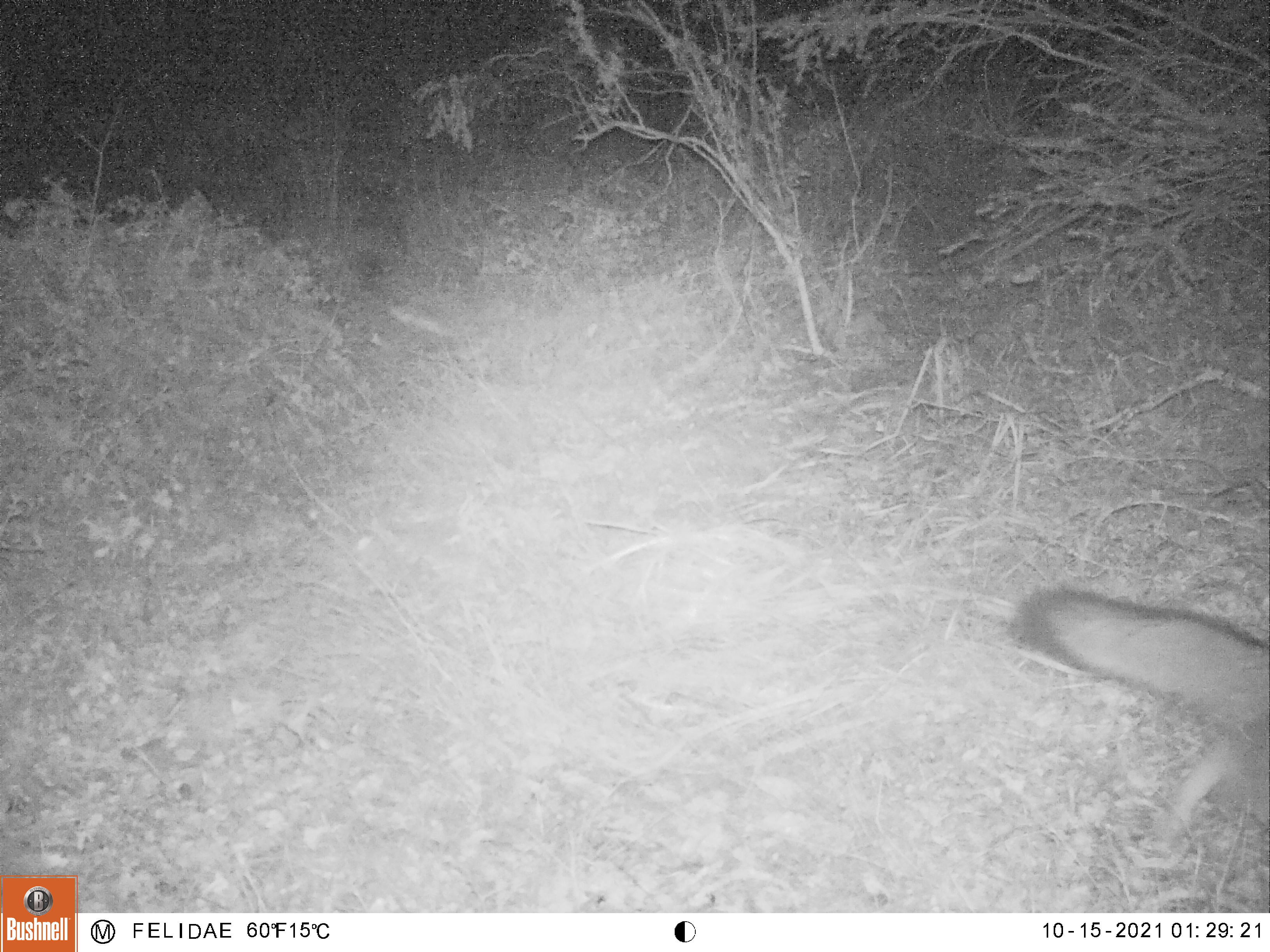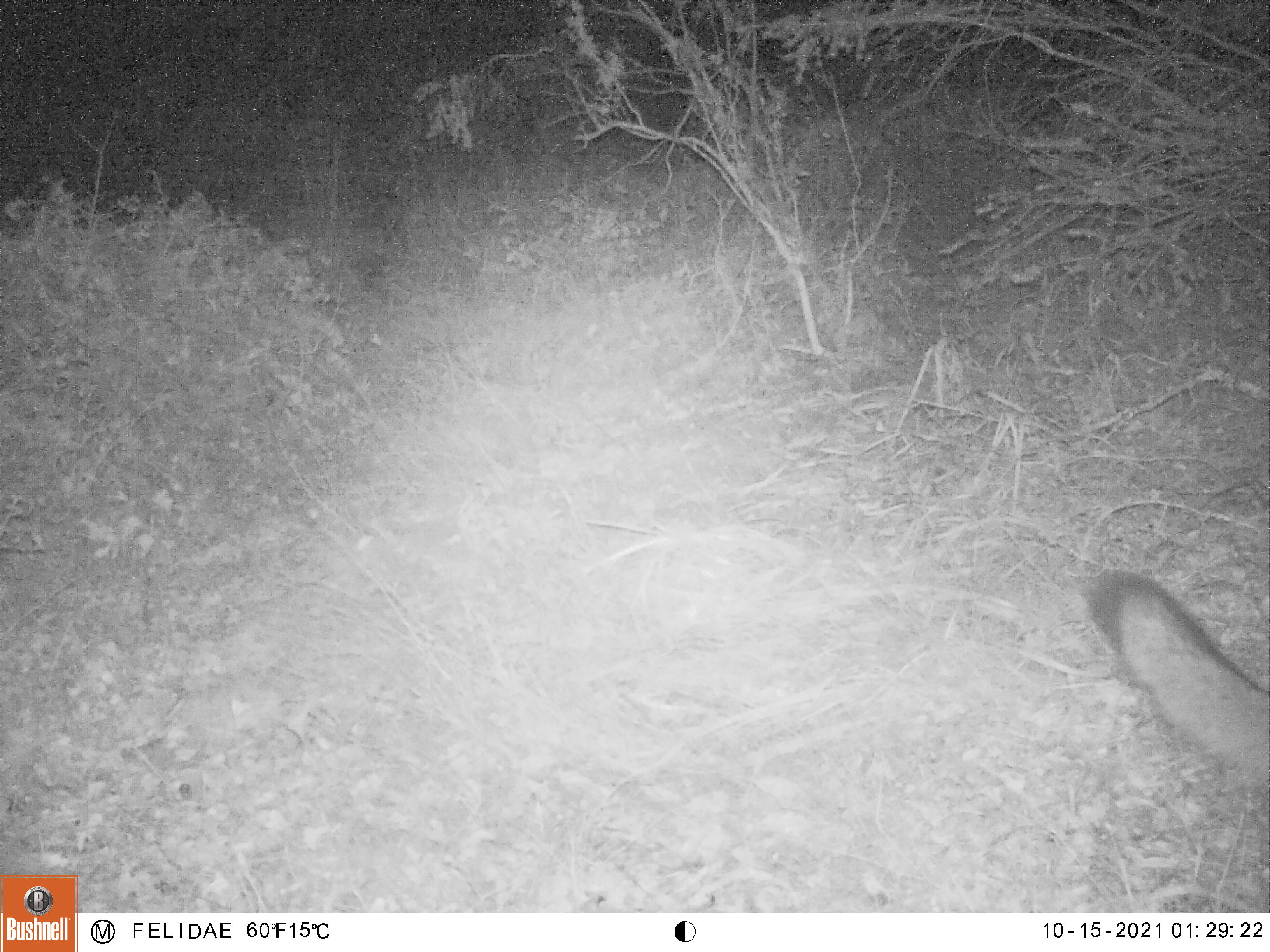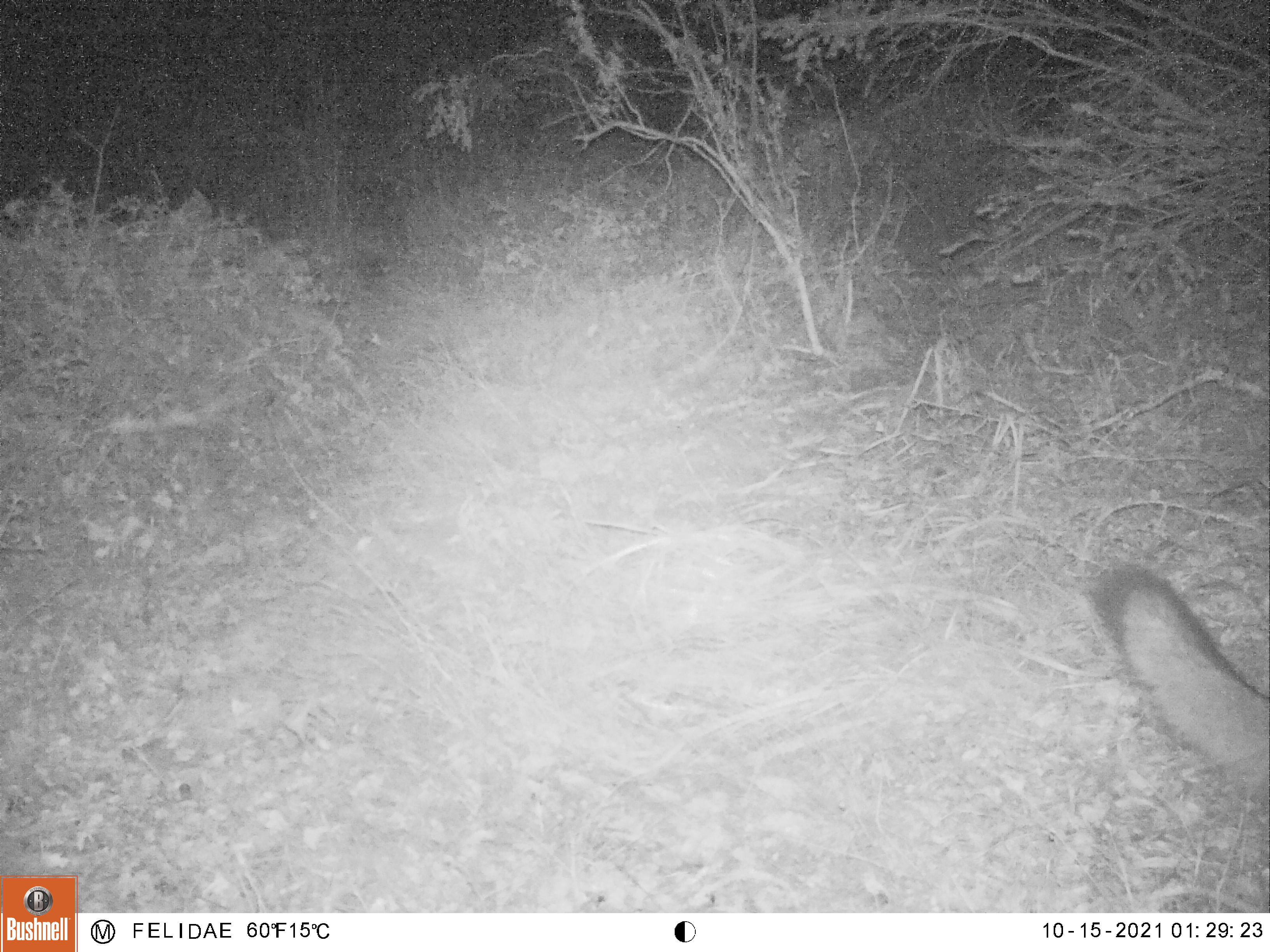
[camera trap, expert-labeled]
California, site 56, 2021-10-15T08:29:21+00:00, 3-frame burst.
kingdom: Animalia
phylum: Chordata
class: Mammalia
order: Carnivora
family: Canidae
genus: Urocyon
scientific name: Urocyon cinereoargenteus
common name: gray fox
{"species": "gray fox (Urocyon cinereoargenteus)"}